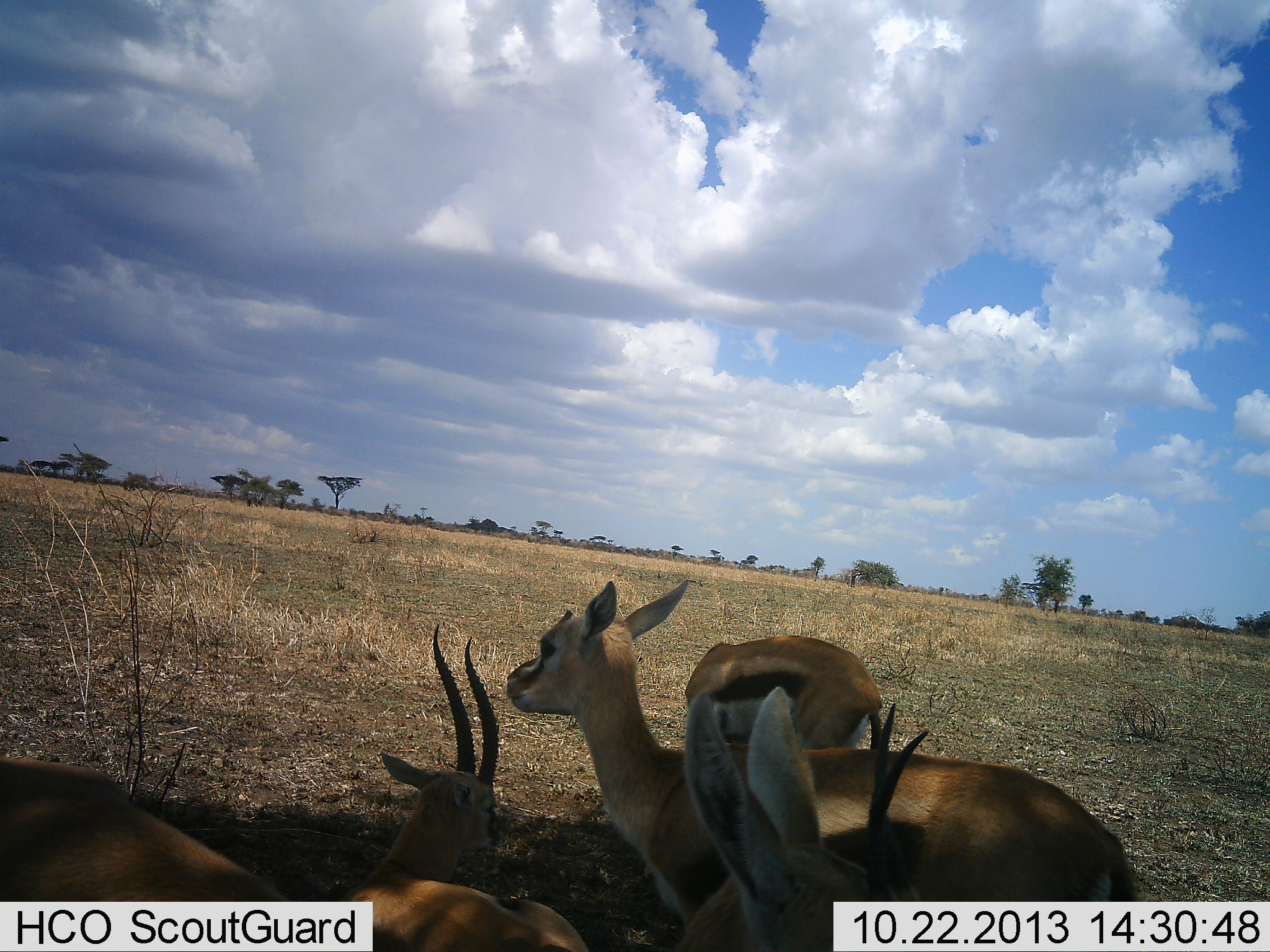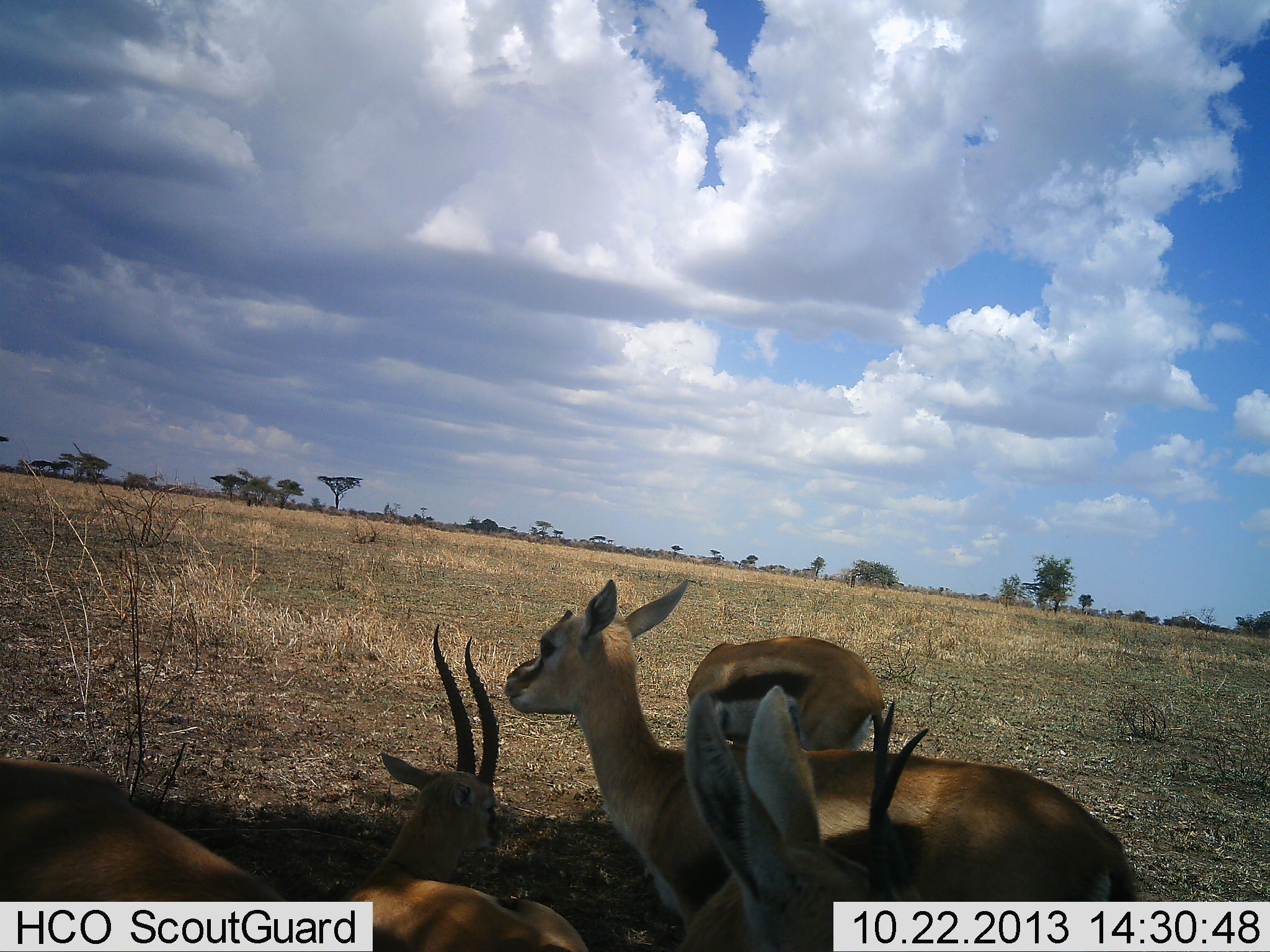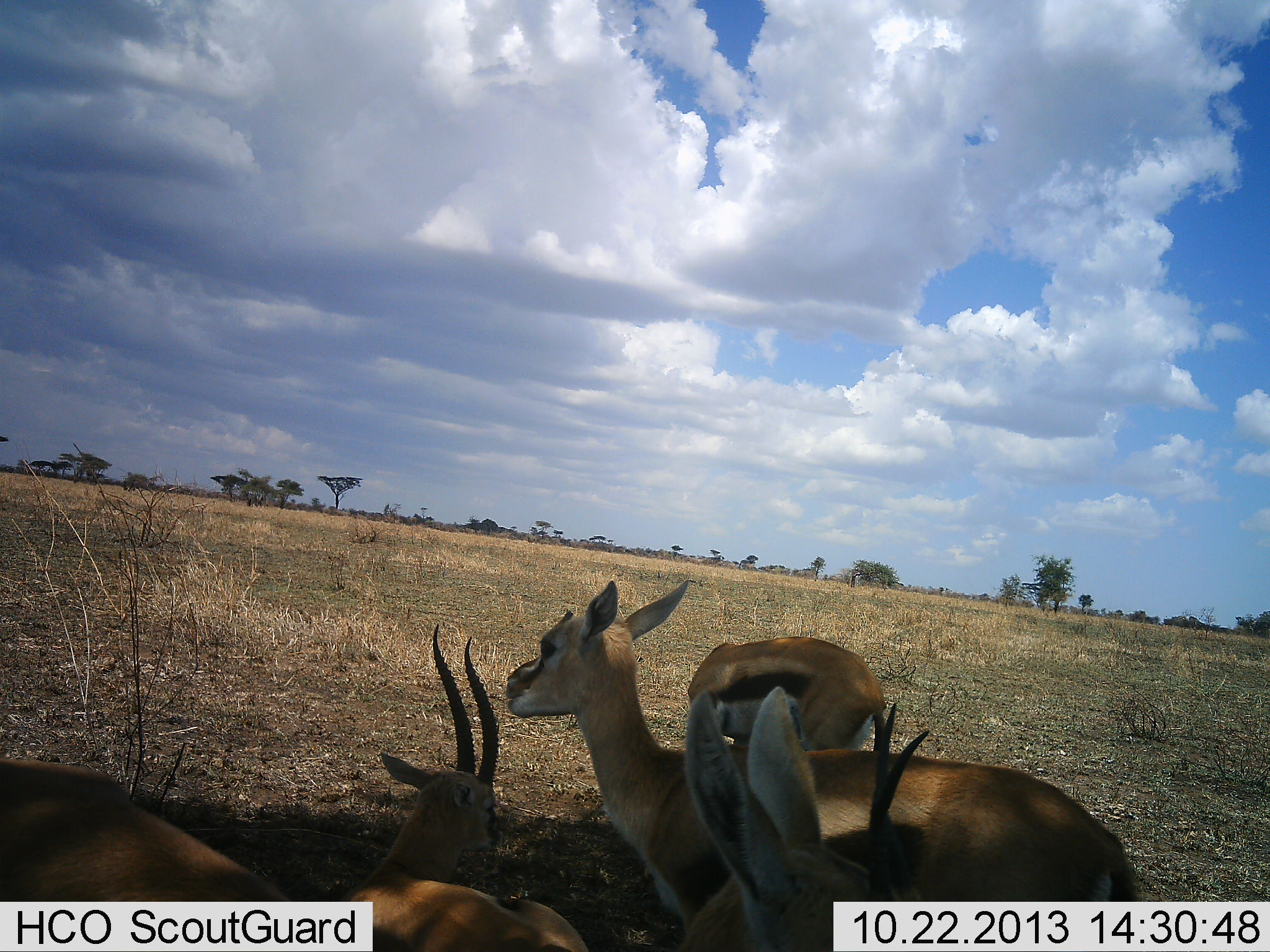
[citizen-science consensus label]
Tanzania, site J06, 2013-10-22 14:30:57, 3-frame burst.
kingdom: Animalia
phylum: Chordata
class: Mammalia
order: Artiodactyla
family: Bovidae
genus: Eudorcas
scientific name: Eudorcas thomsonii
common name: thomson's gazelle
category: gazellethomsons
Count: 5.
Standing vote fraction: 90%.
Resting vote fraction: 70%.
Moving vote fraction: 10%.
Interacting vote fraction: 20%.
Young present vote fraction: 10%.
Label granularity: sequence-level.